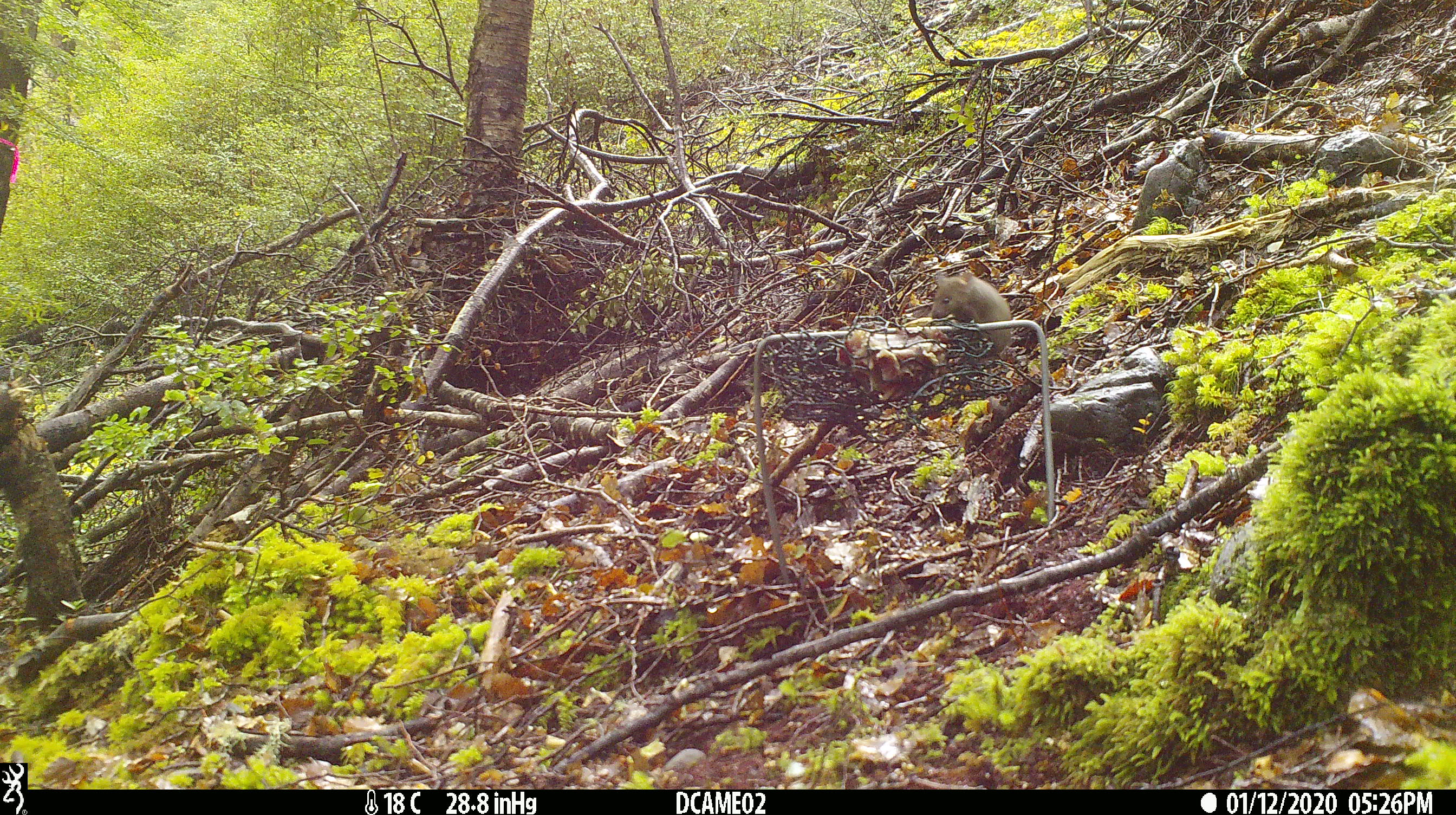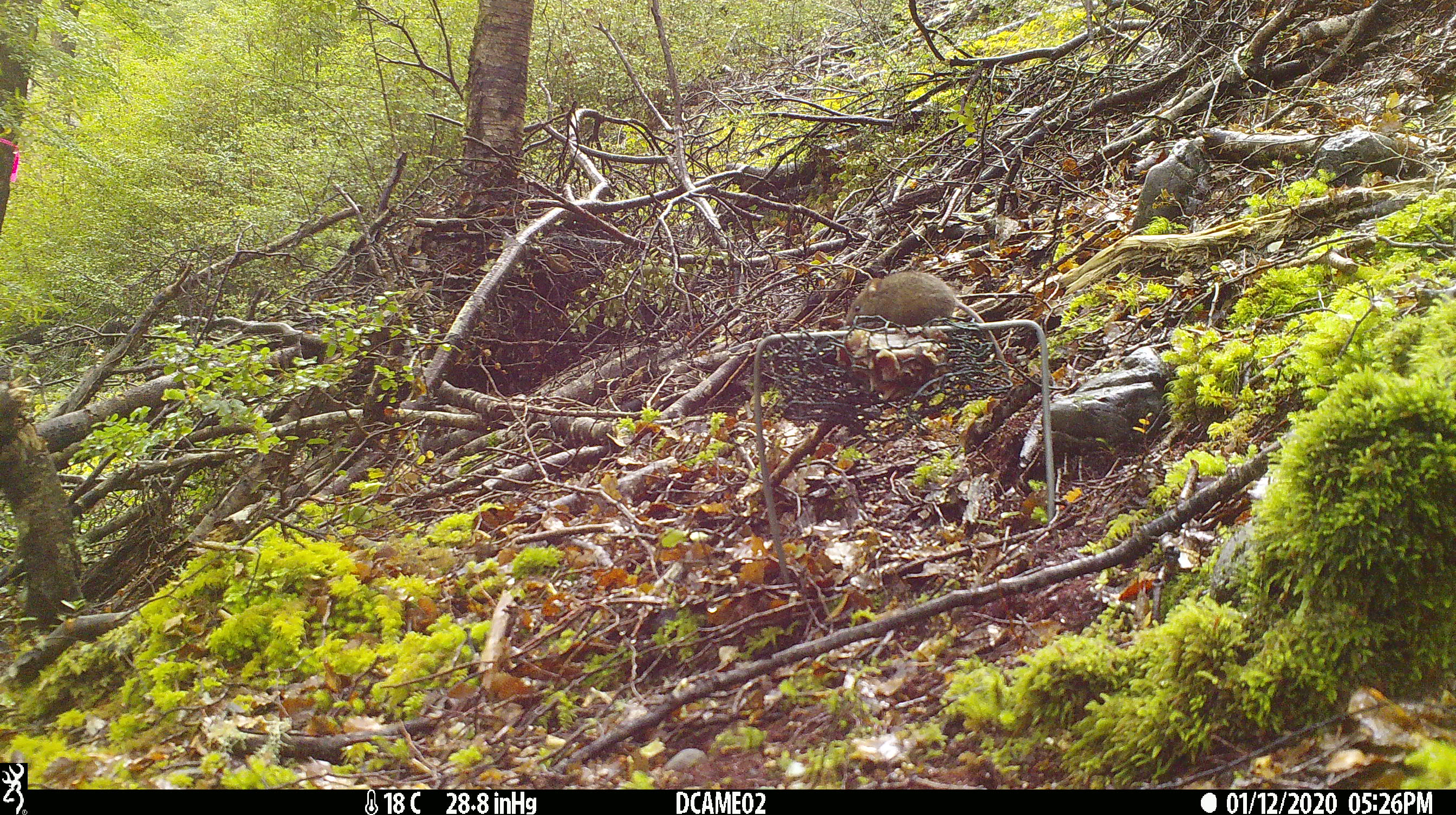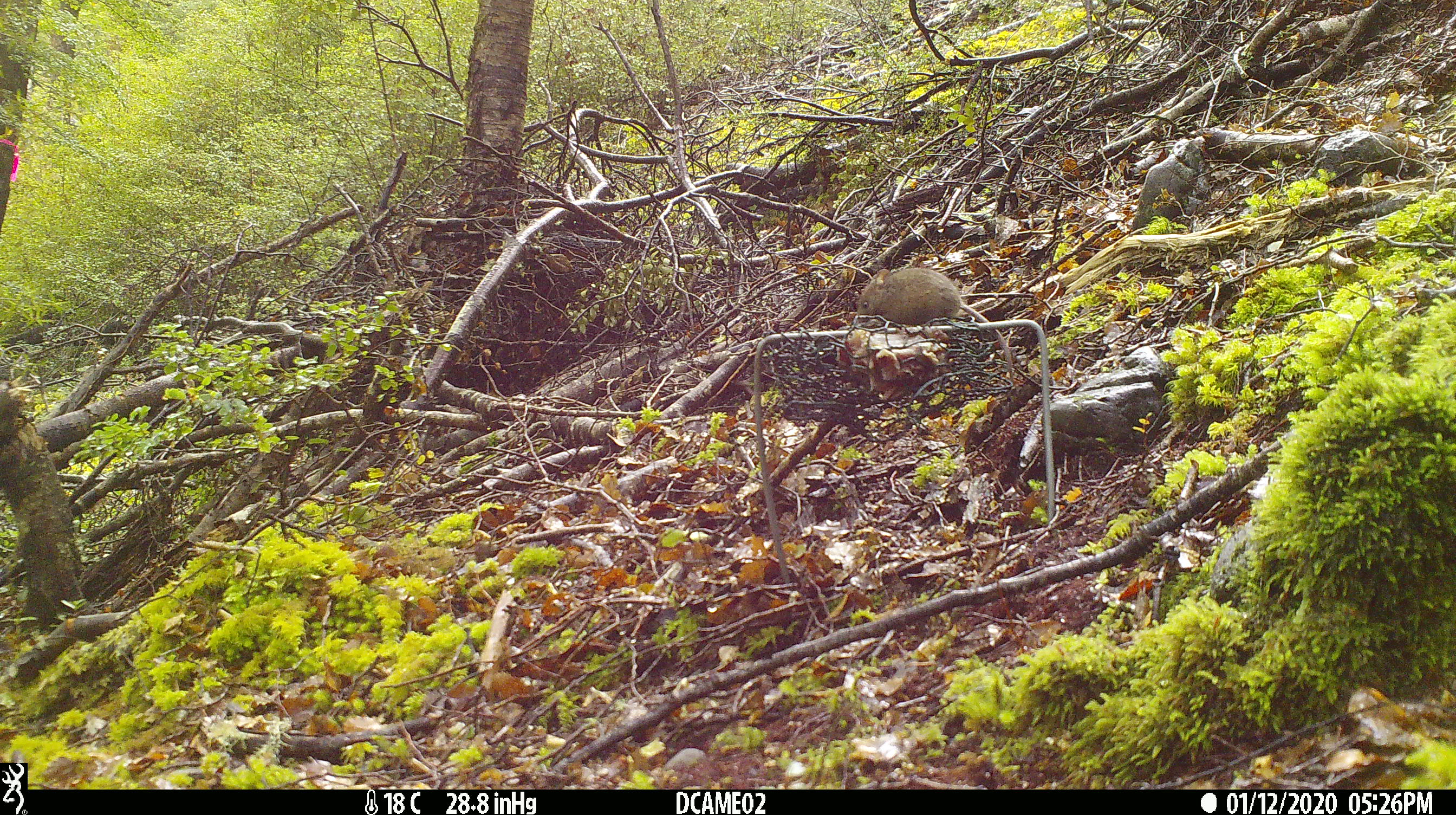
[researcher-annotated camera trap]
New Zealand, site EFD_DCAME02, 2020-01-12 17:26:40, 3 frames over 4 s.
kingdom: Animalia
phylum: Chordata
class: Mammalia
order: Rodentia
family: Muridae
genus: Mus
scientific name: Mus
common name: mouse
Mouse (Mus).